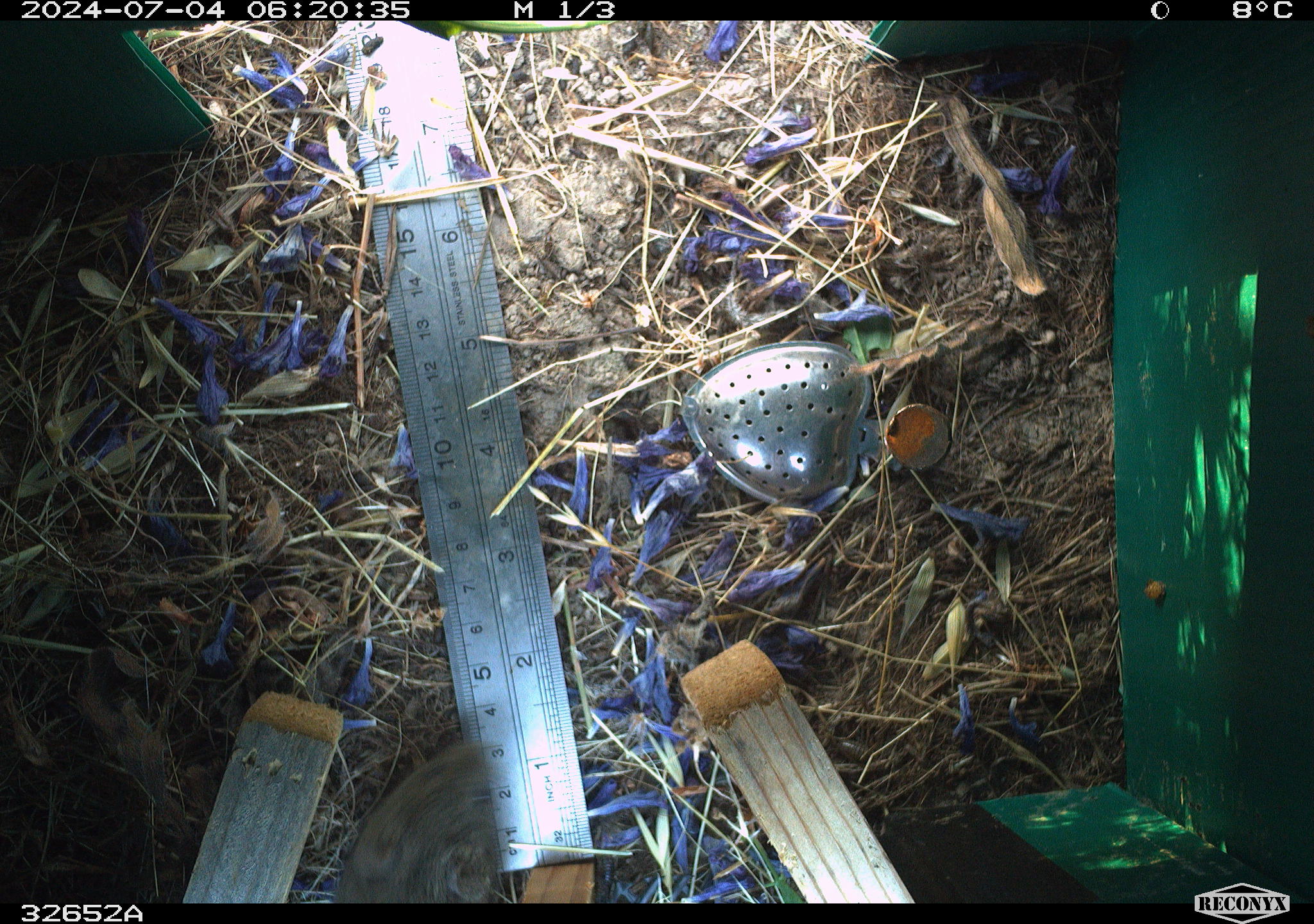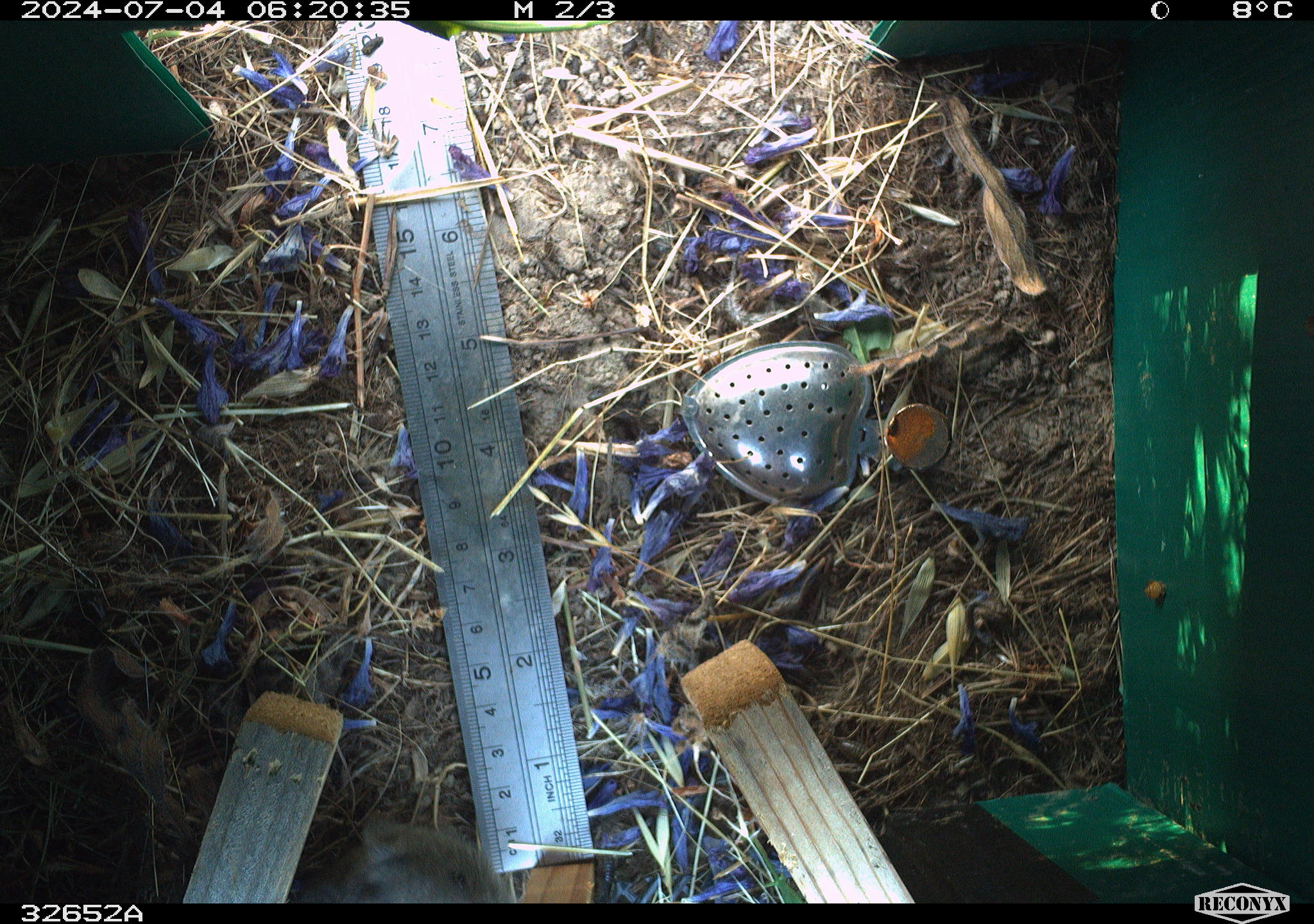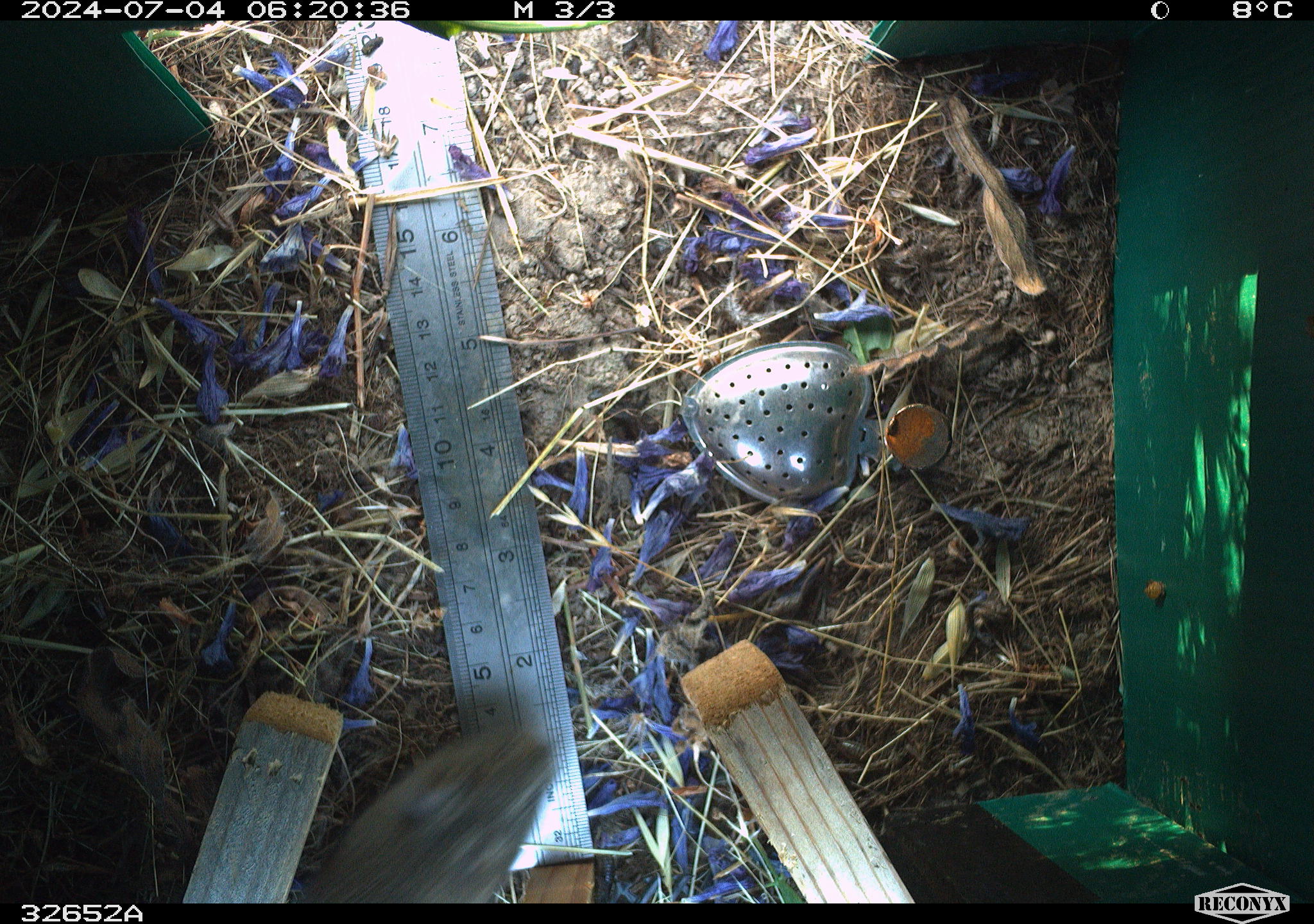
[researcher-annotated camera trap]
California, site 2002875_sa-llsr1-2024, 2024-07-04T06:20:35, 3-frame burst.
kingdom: Animalia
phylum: Chordata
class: Mammalia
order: Rodentia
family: Cricetidae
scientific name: Arvicolinae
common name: voles, lemmings, and muskrats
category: arvicolinae subfamily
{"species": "arvicolinae subfamily (voles, lemmings, and muskrats) (Arvicolinae)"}